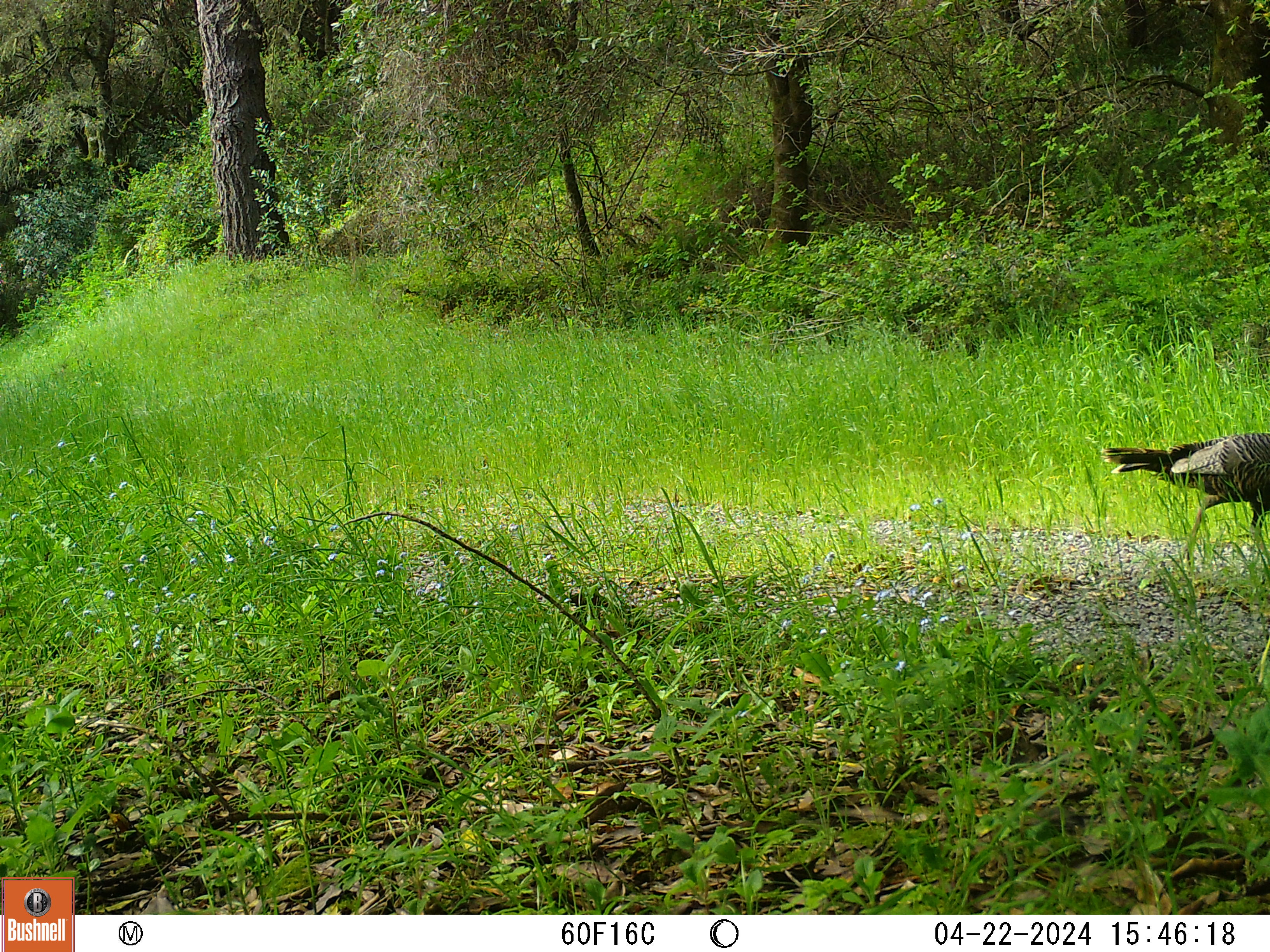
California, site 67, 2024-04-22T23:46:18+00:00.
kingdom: Animalia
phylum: Chordata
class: Aves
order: Galliformes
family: Phasianidae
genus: Meleagris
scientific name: Meleagris gallopavo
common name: turkey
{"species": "turkey (Meleagris gallopavo)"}